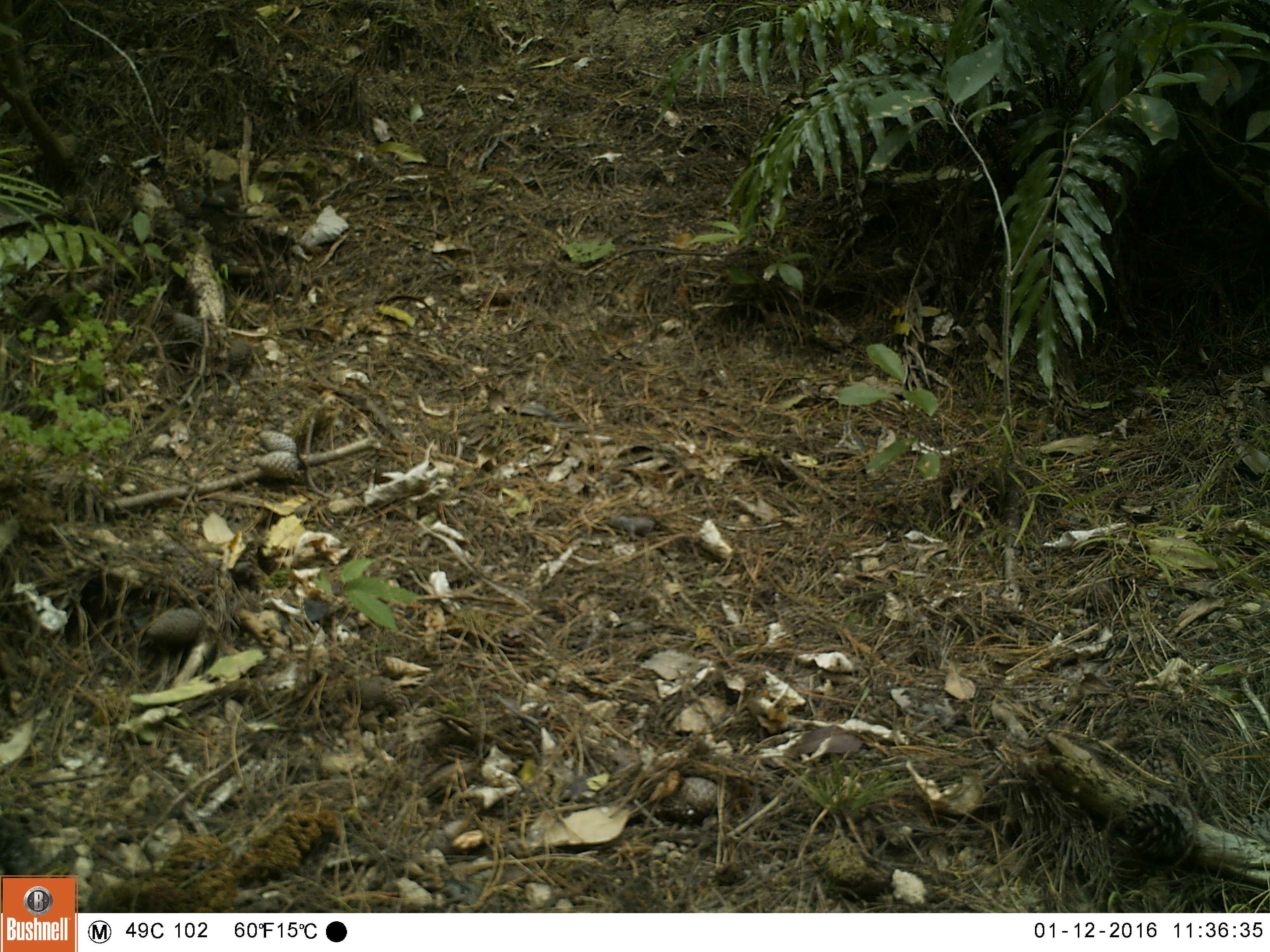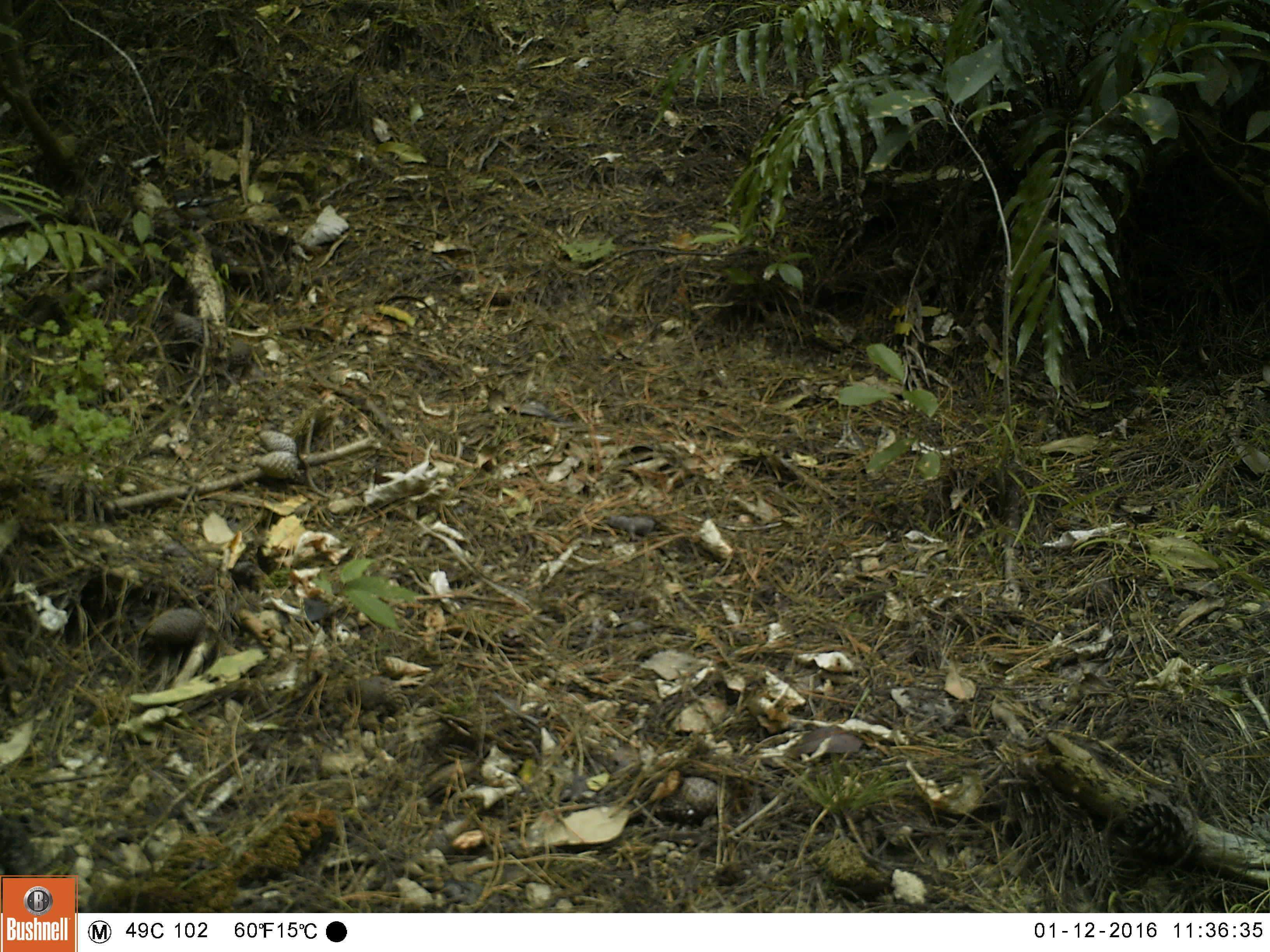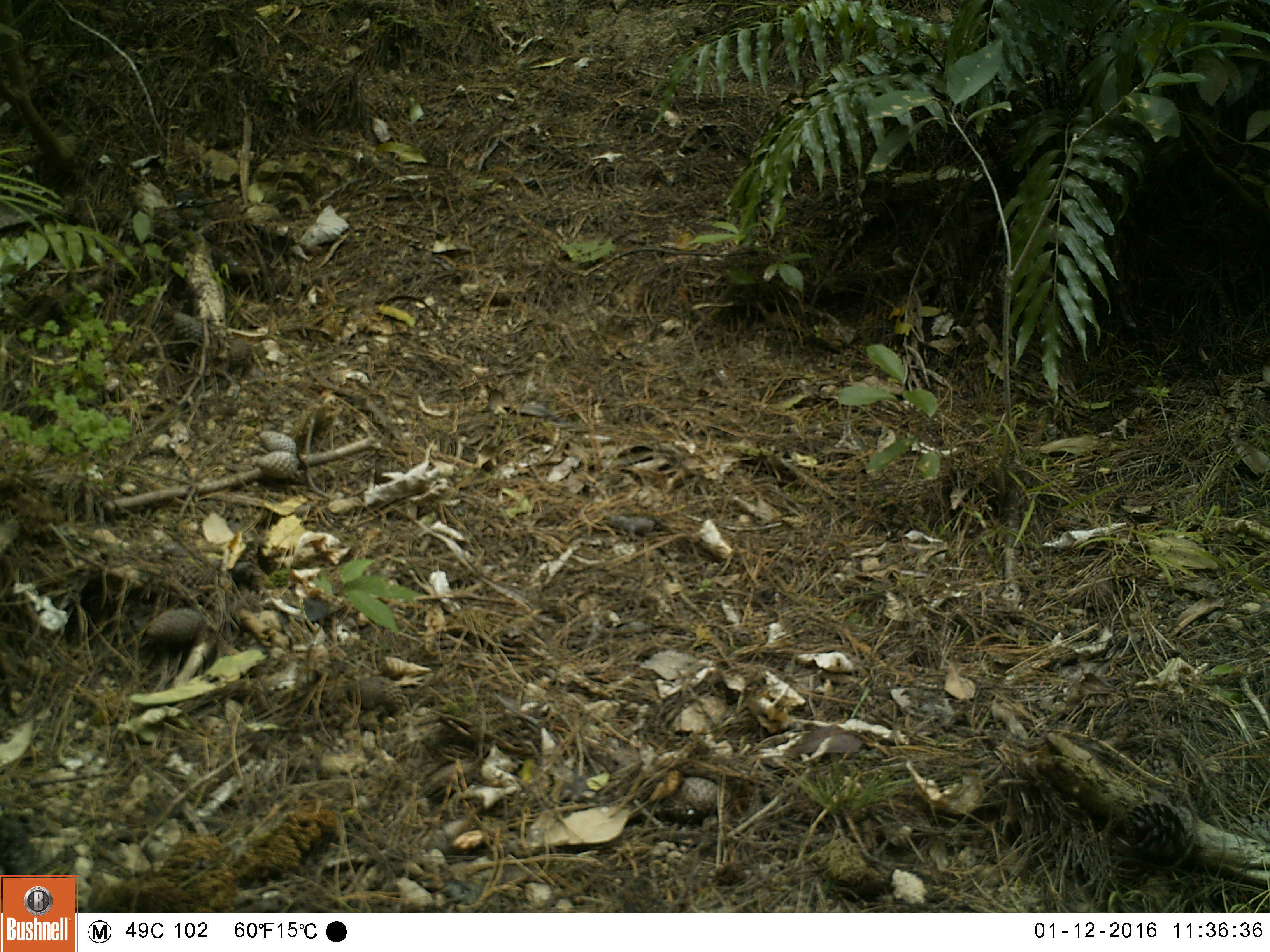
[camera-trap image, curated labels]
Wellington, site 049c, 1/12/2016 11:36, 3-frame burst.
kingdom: Animalia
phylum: Chordata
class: Aves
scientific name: Aves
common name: bird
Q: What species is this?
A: Bird (Aves).